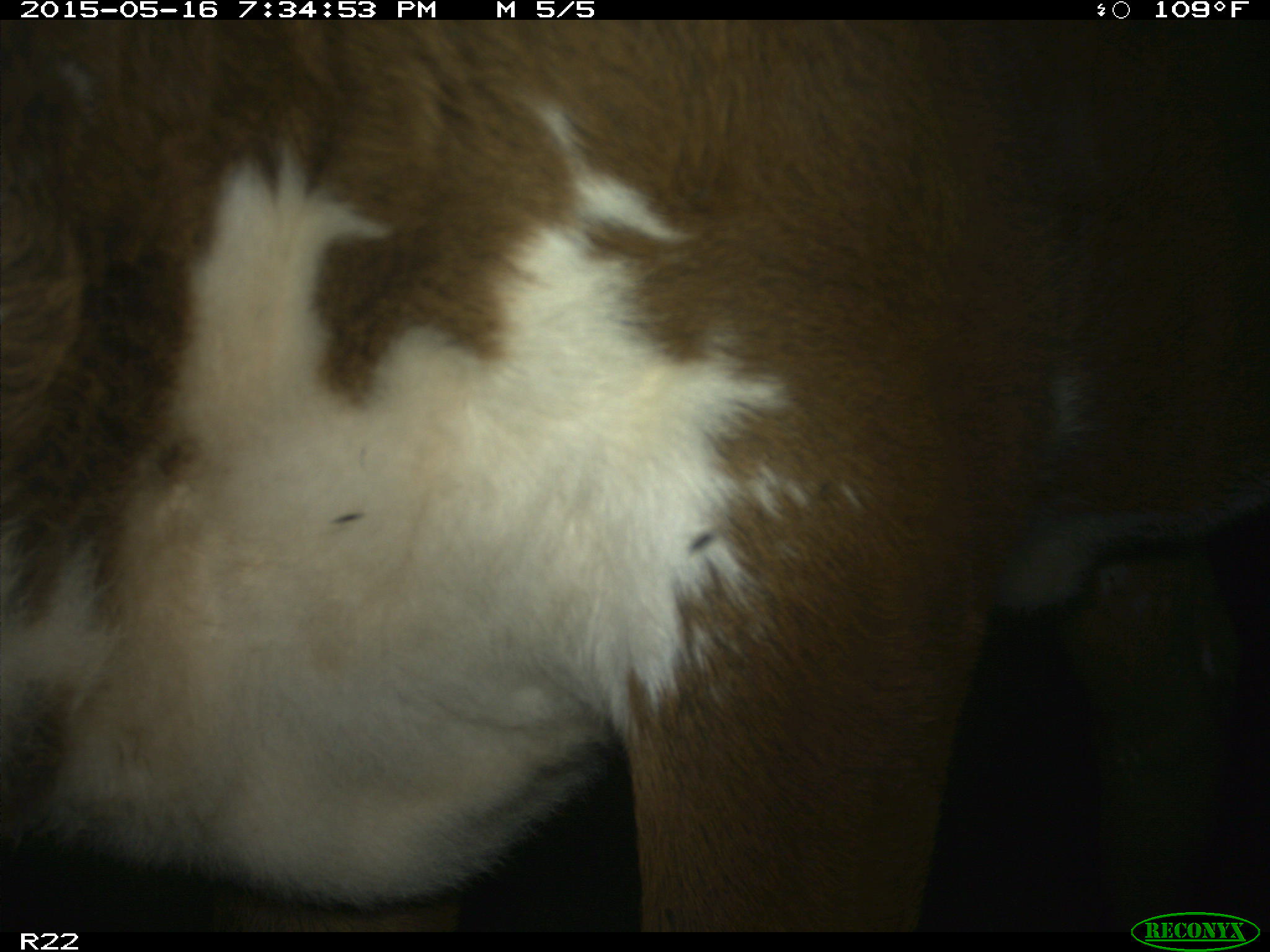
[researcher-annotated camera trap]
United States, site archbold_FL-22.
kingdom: Animalia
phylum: Chordata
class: Mammalia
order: Artiodactyla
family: Bovidae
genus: Bos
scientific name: Bos taurus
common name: domestic cow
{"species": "Bos taurus (domestic cow)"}